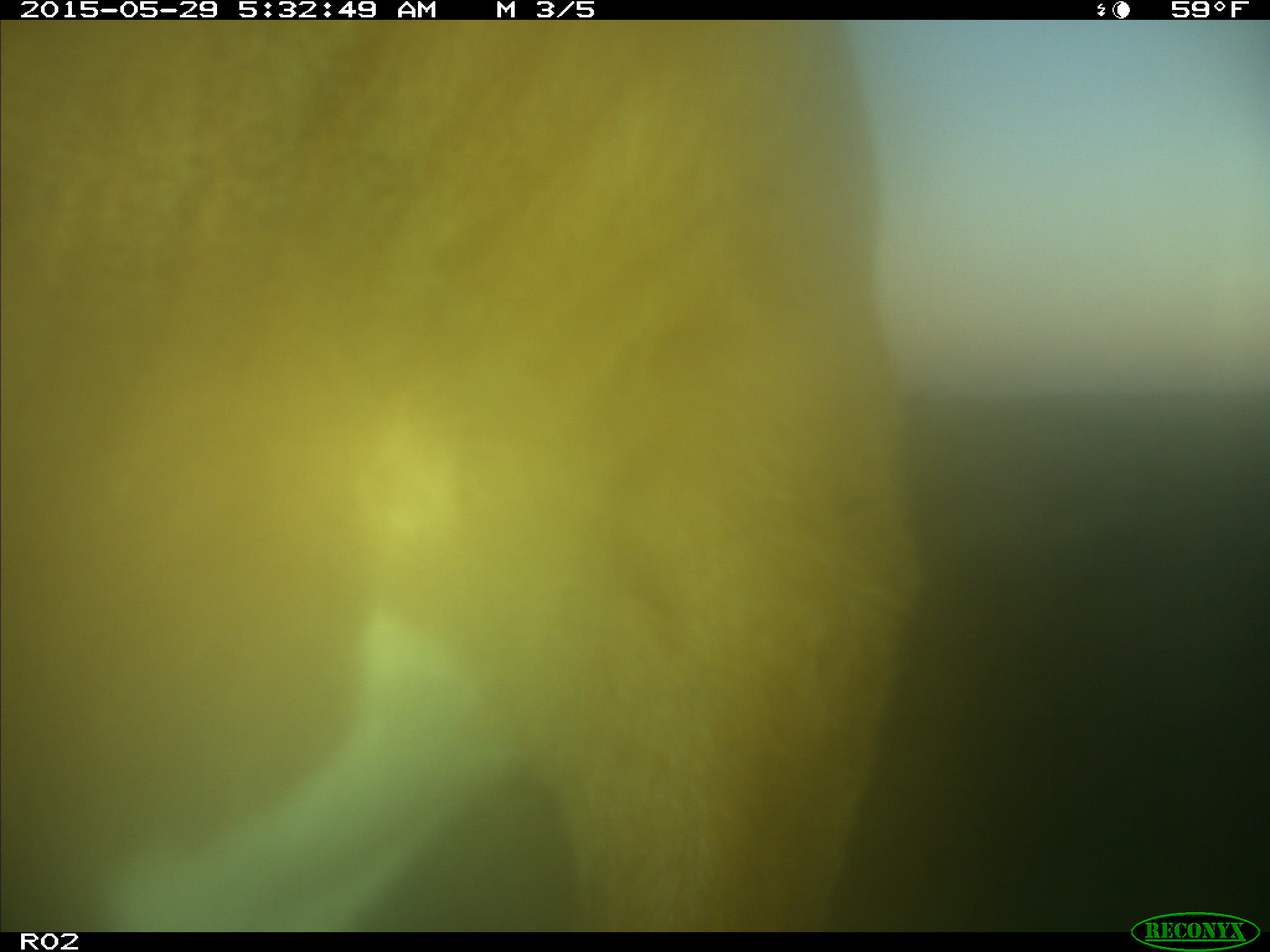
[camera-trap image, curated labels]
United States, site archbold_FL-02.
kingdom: Animalia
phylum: Chordata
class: Mammalia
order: Artiodactyla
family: Bovidae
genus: Bos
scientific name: Bos taurus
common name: domestic cow